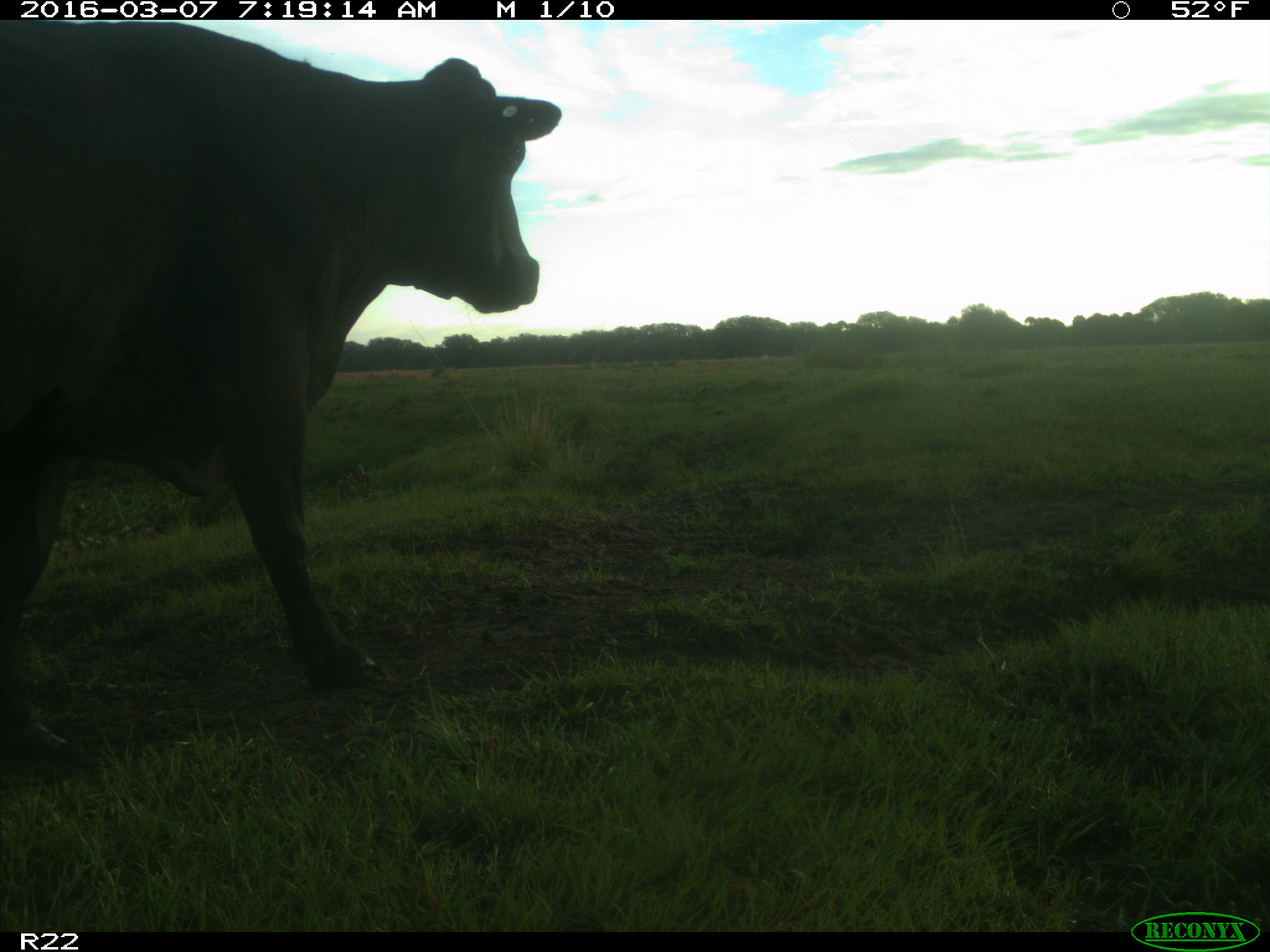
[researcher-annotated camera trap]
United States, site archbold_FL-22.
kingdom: Animalia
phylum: Chordata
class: Mammalia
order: Artiodactyla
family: Bovidae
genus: Bos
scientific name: Bos taurus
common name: domestic cow